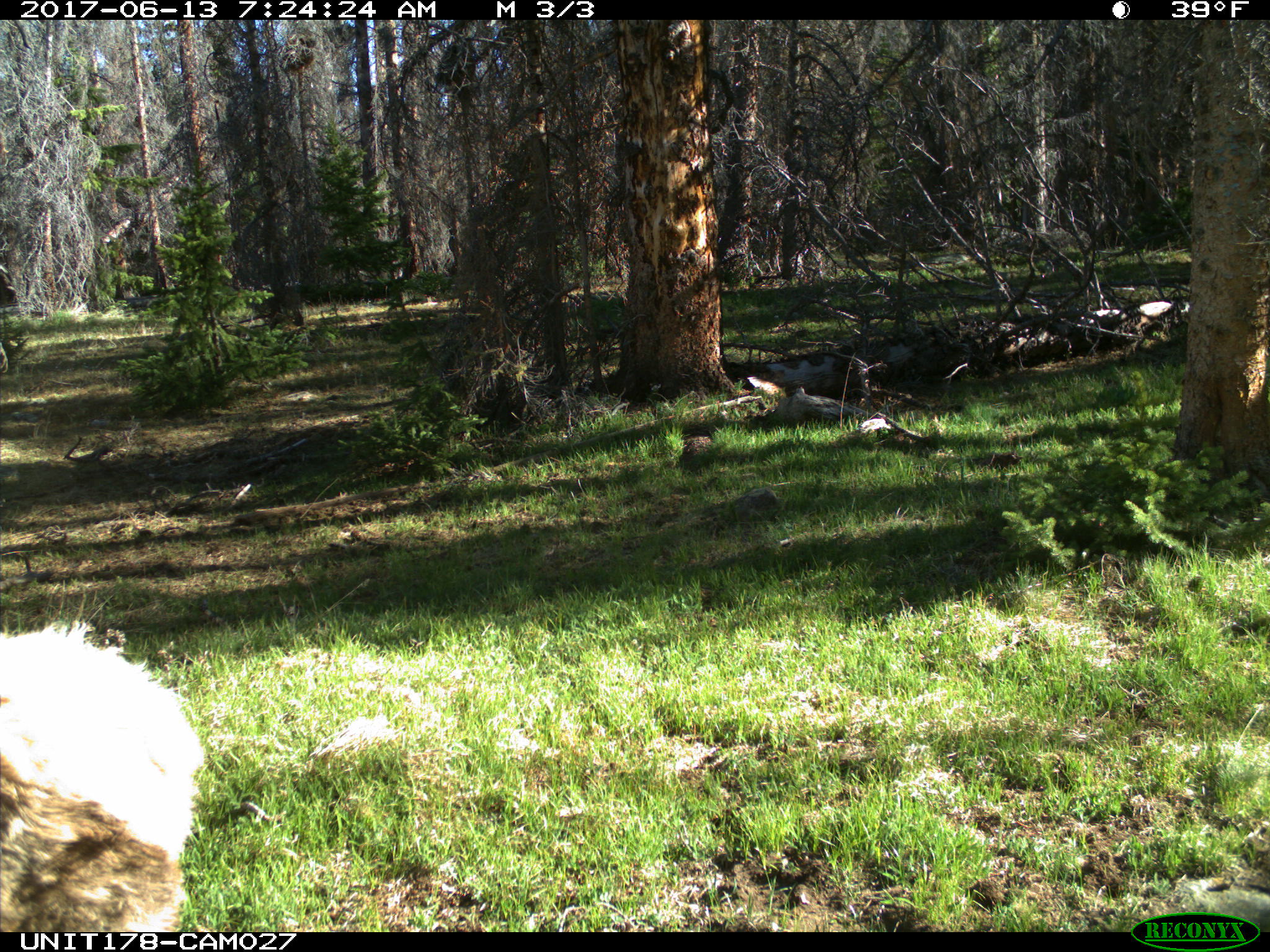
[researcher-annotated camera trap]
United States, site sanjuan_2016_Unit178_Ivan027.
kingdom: Animalia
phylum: Chordata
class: Mammalia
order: Artiodactyla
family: Cervidae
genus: Cervus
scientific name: Cervus elaphus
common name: red deer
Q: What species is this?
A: Cervus elaphus (red deer).